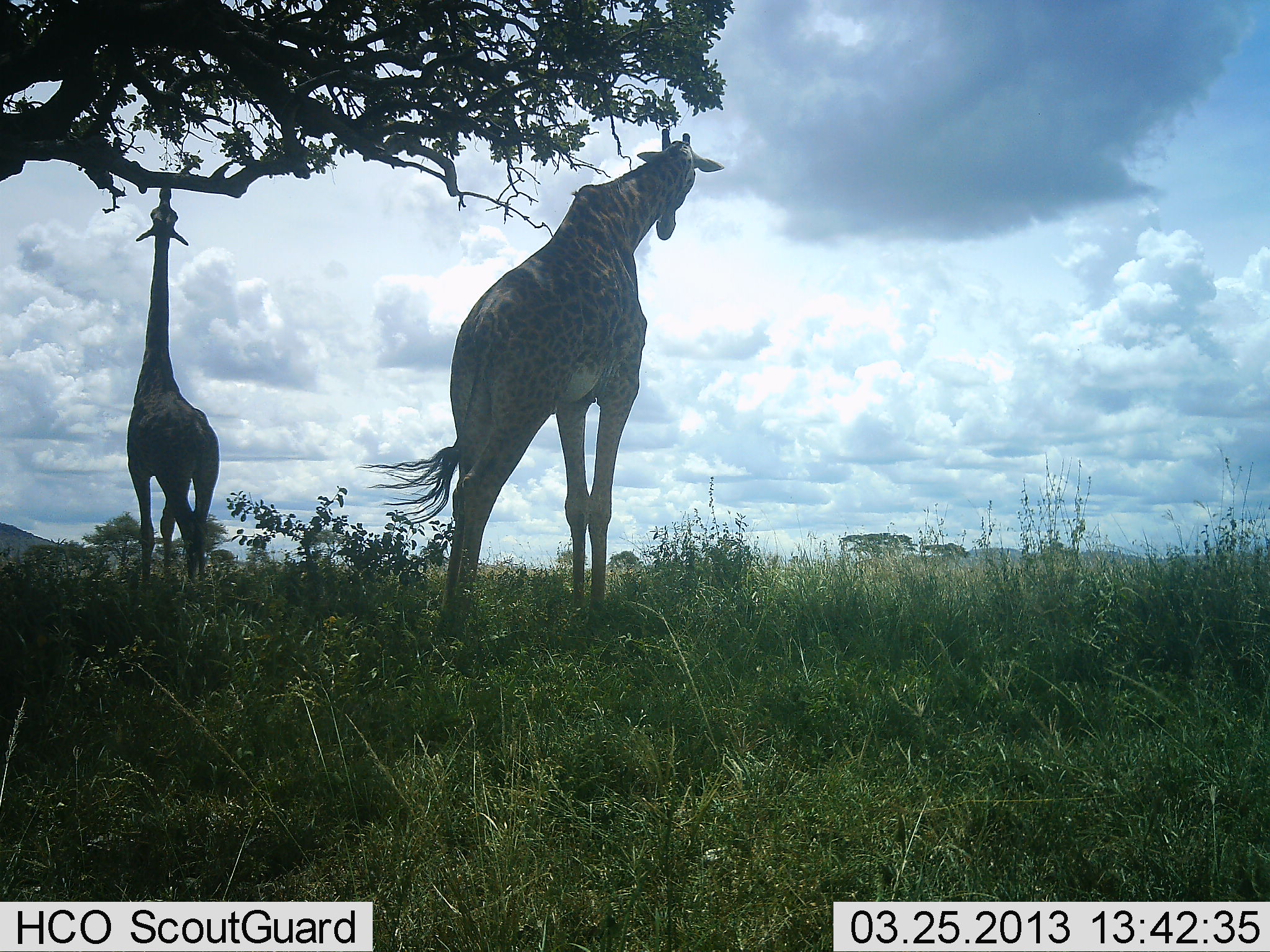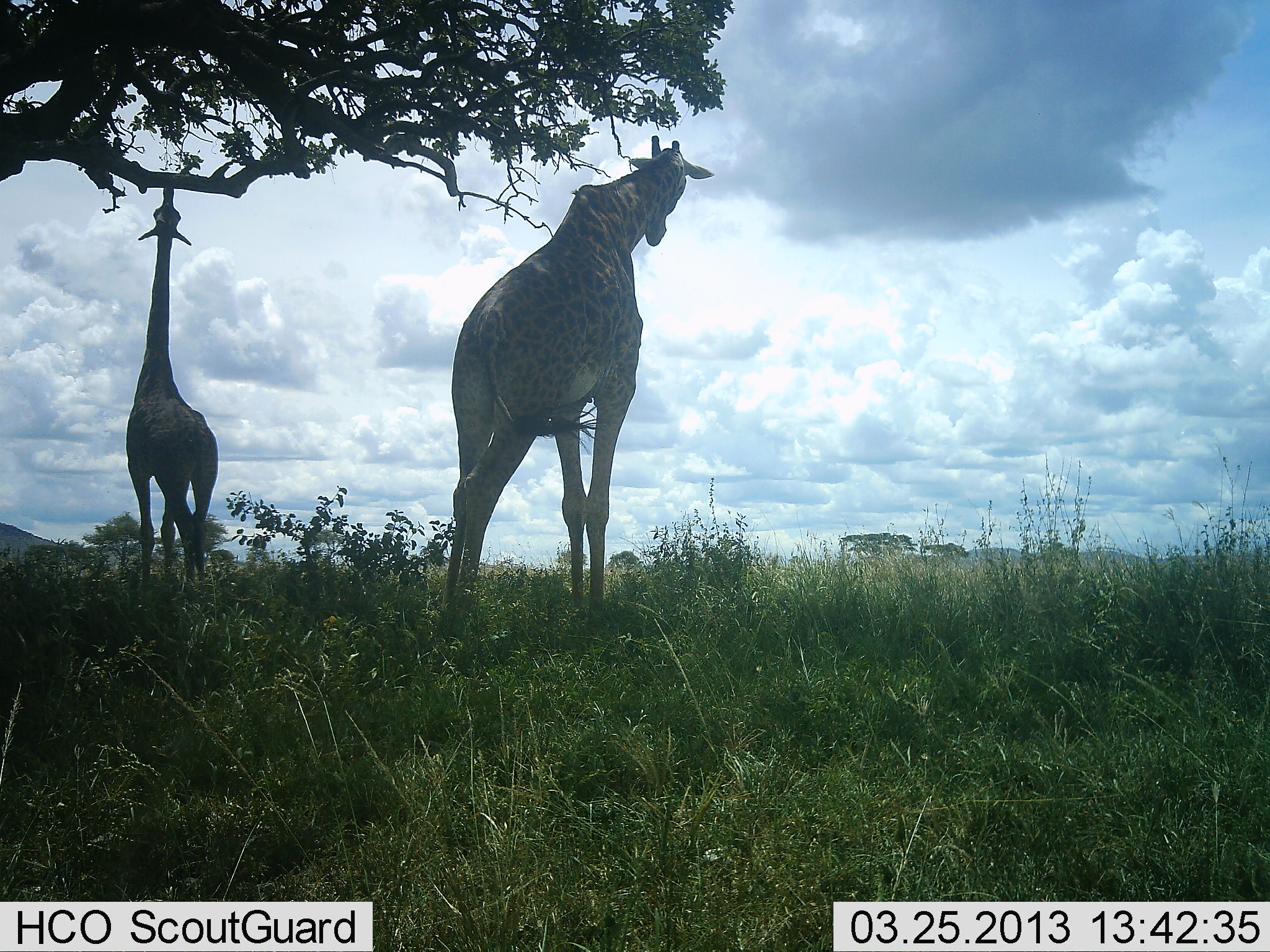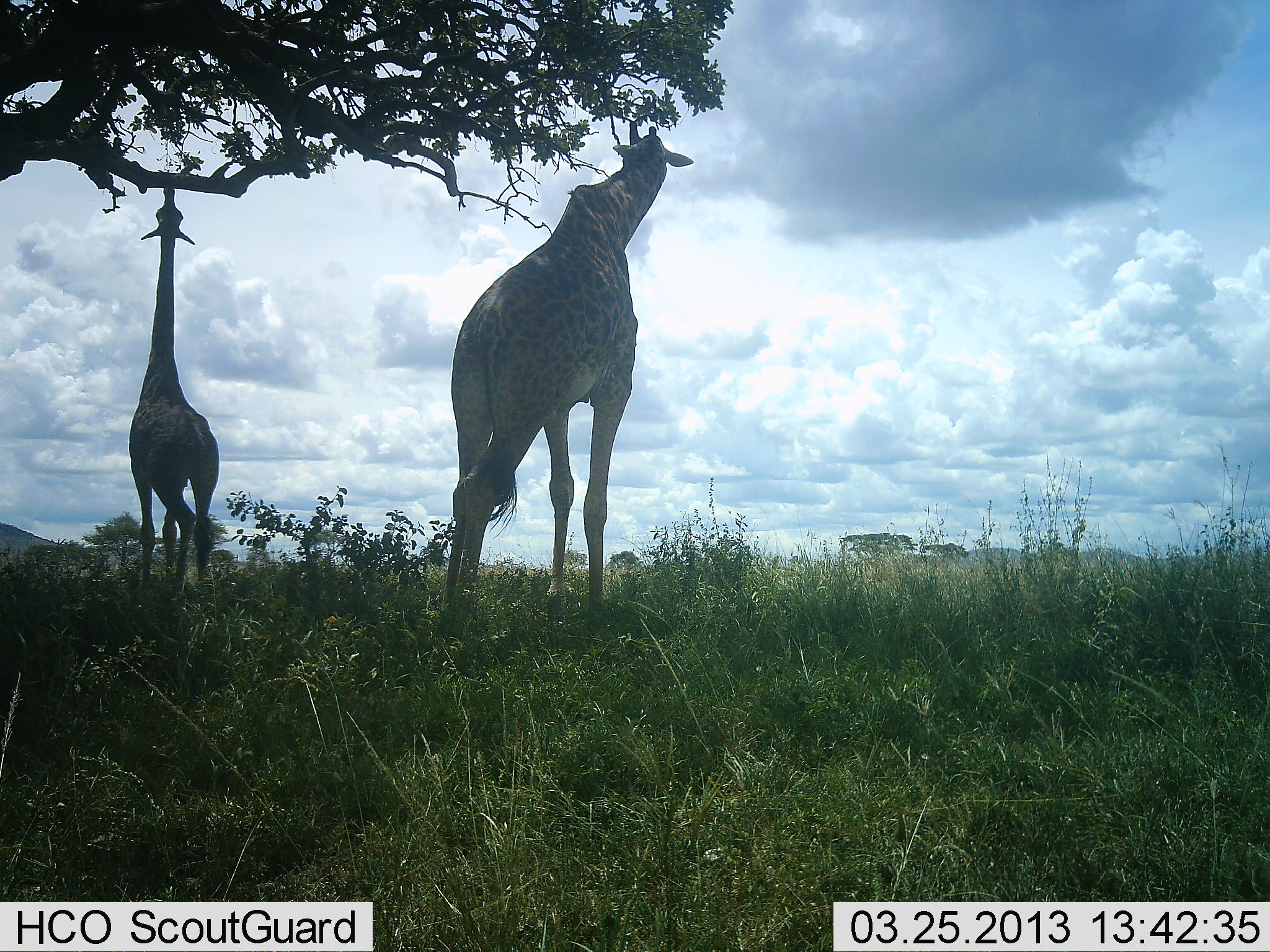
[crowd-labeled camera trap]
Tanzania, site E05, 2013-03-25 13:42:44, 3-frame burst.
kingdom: Animalia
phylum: Chordata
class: Mammalia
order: Artiodactyla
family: Giraffidae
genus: Giraffa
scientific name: Giraffa camelopardalis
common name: giraffe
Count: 2.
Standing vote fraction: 65%.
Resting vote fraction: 0%.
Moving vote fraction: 7%.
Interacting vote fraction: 0%.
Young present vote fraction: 0%.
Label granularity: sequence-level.